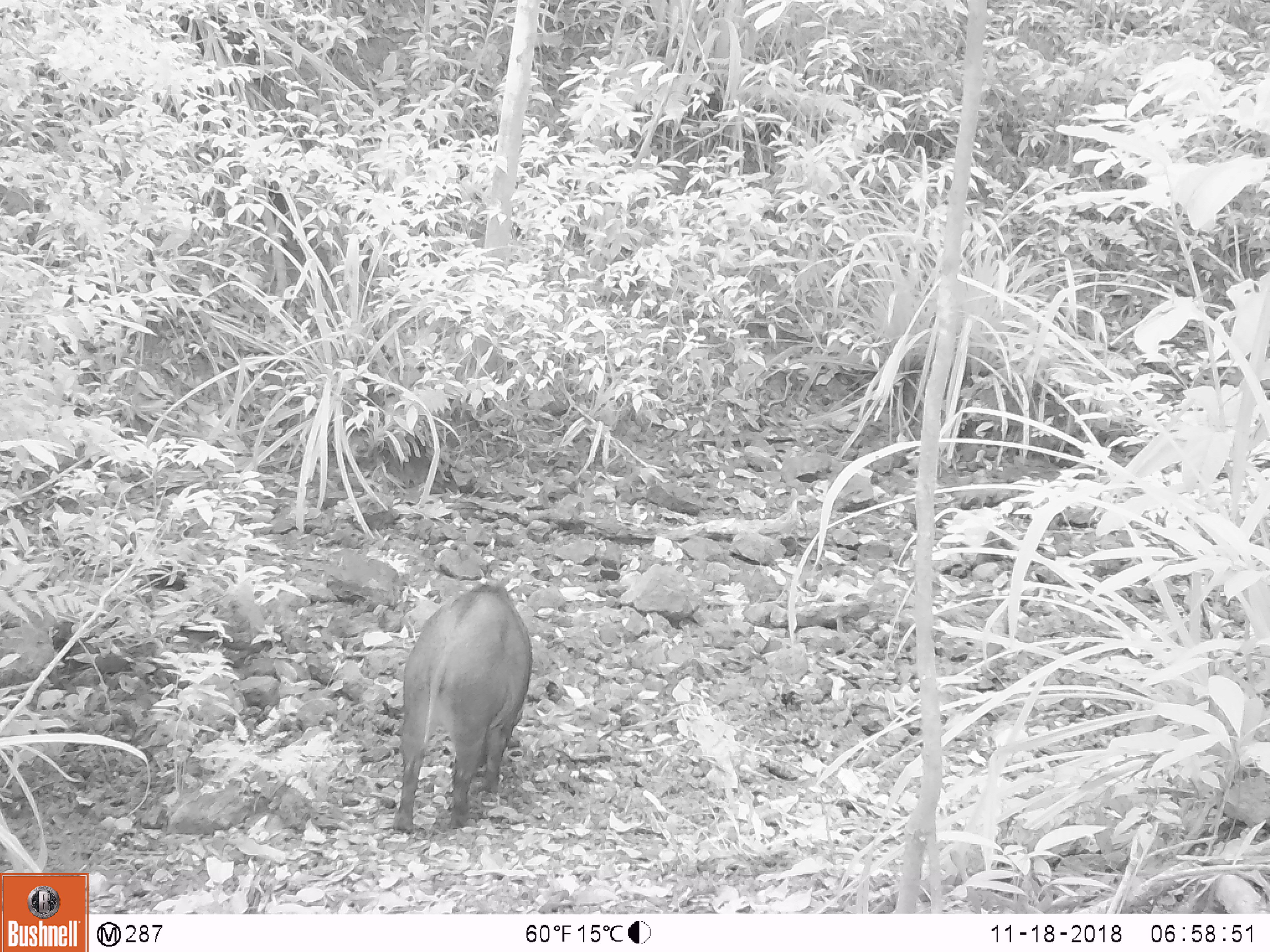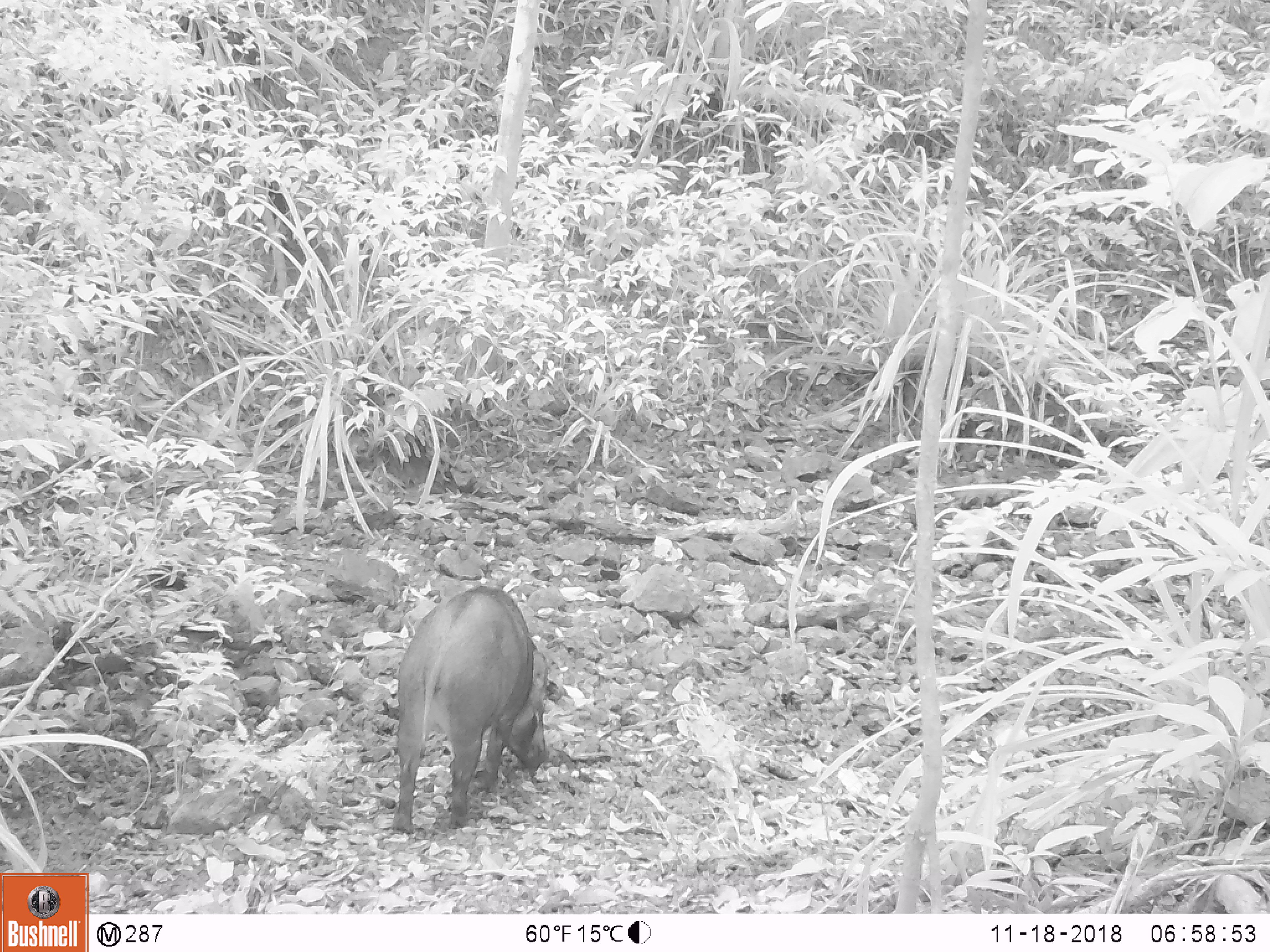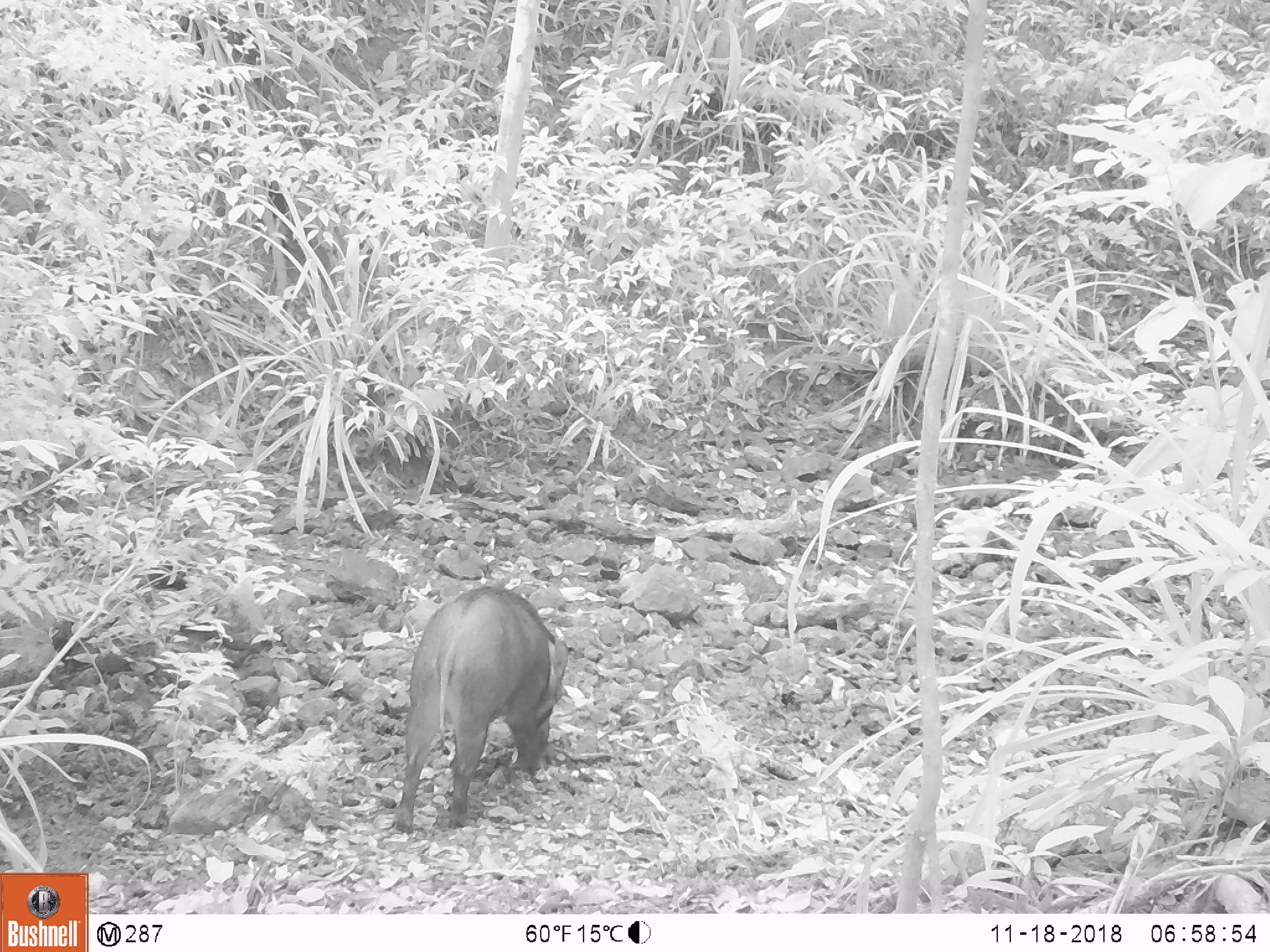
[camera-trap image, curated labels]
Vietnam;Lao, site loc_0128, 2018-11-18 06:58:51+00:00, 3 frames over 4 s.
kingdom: Animalia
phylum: Chordata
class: Mammalia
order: Artiodactyla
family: Suidae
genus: Sus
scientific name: Sus scrofa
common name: eurasian wild pig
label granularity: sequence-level